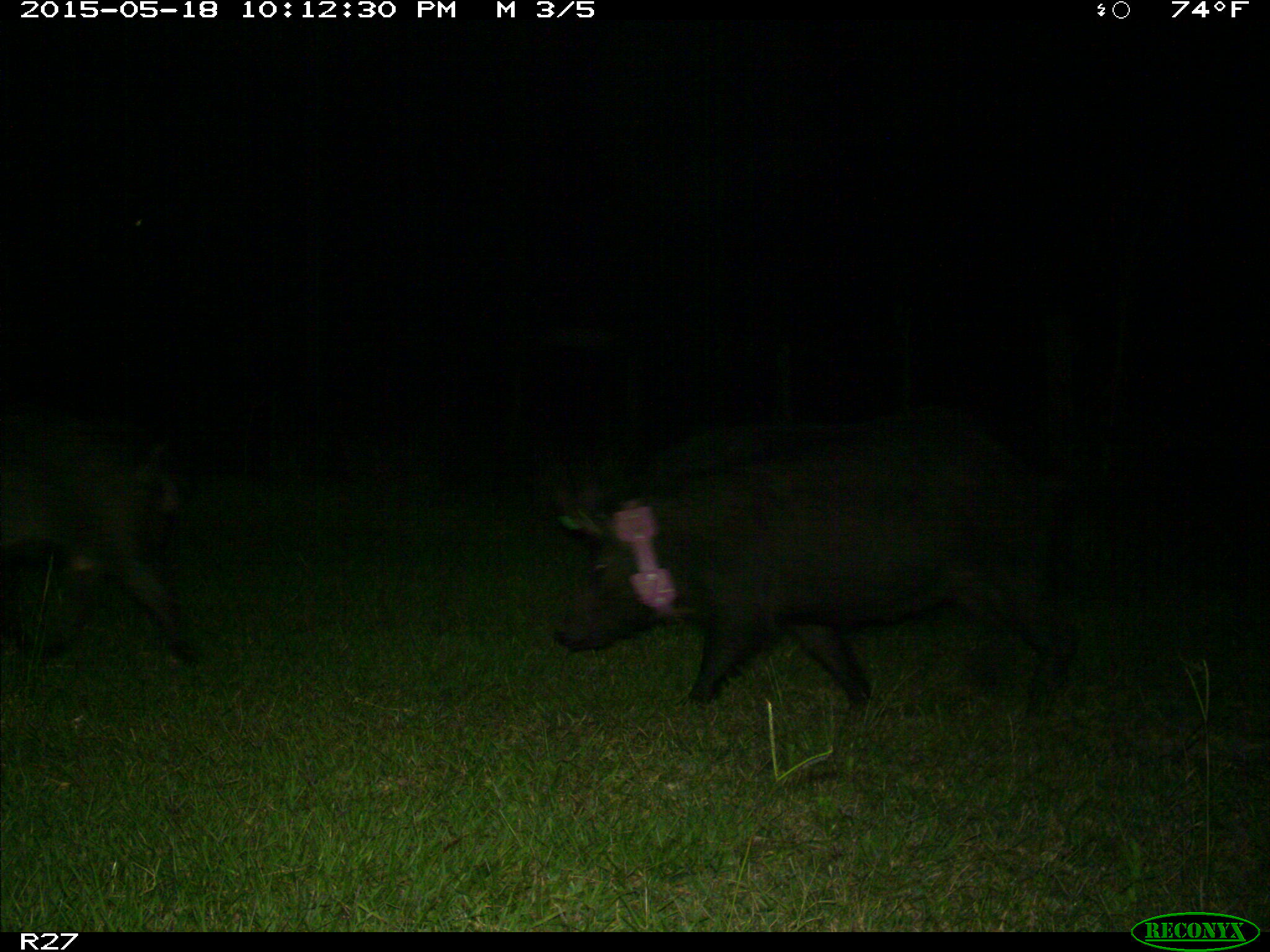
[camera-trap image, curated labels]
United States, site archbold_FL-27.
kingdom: Animalia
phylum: Chordata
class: Mammalia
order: Artiodactyla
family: Suidae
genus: Sus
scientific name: Sus scrofa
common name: wild boar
Sus scrofa (wild boar).